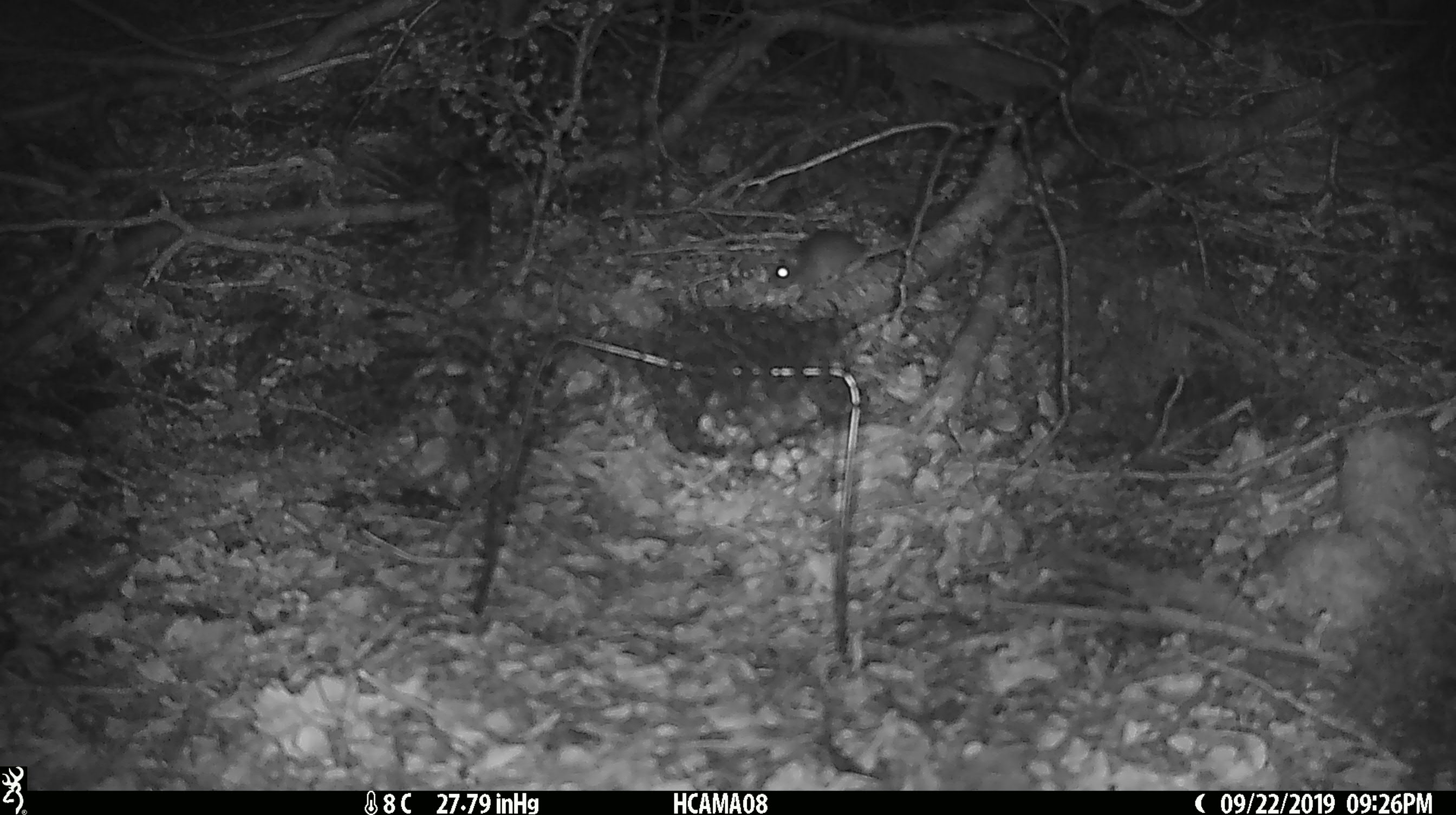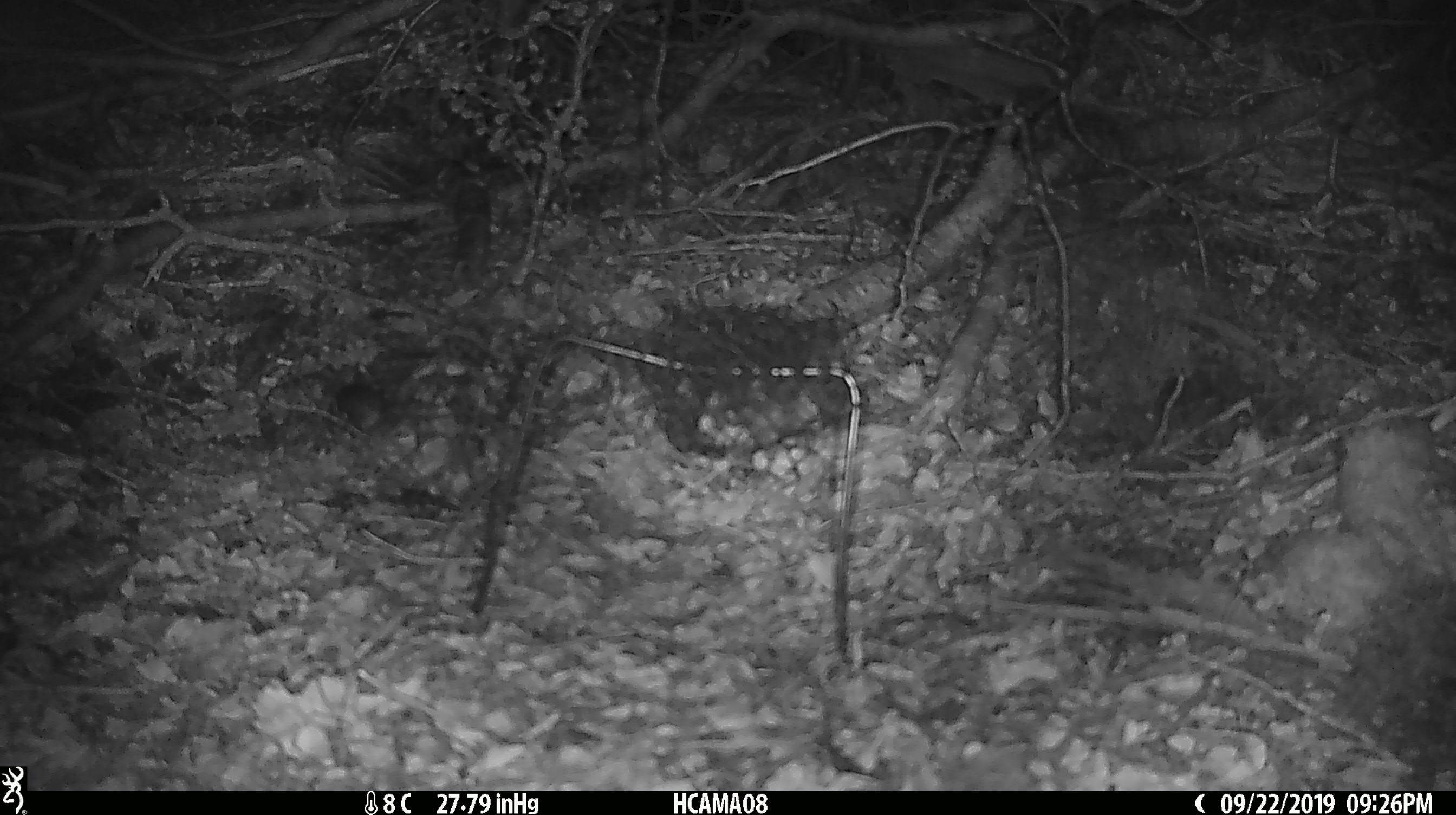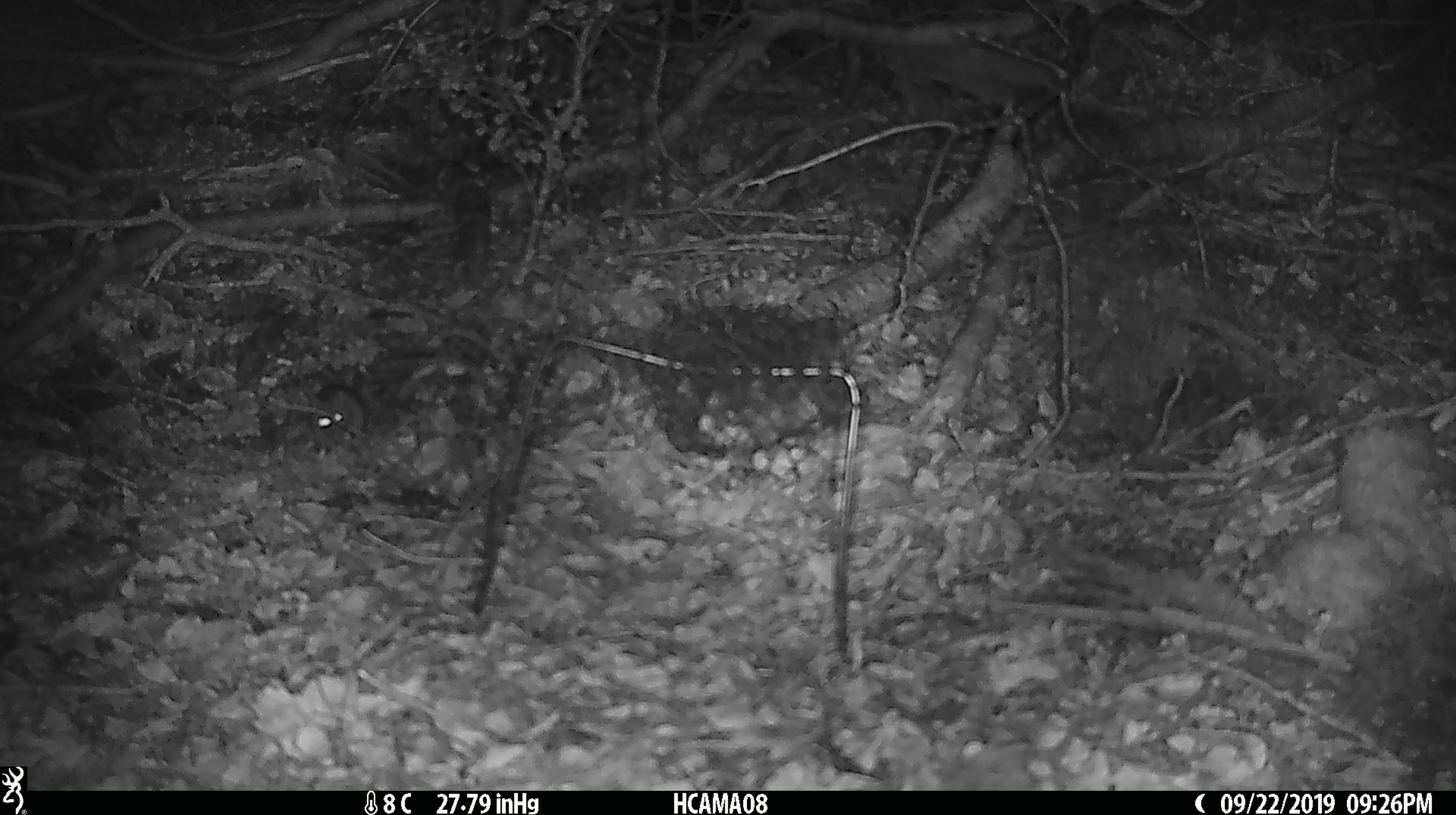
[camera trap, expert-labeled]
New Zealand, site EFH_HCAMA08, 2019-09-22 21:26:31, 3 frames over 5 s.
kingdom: Animalia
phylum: Chordata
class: Mammalia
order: Rodentia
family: Muridae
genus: Mus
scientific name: Mus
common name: mouse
Mouse (Mus).